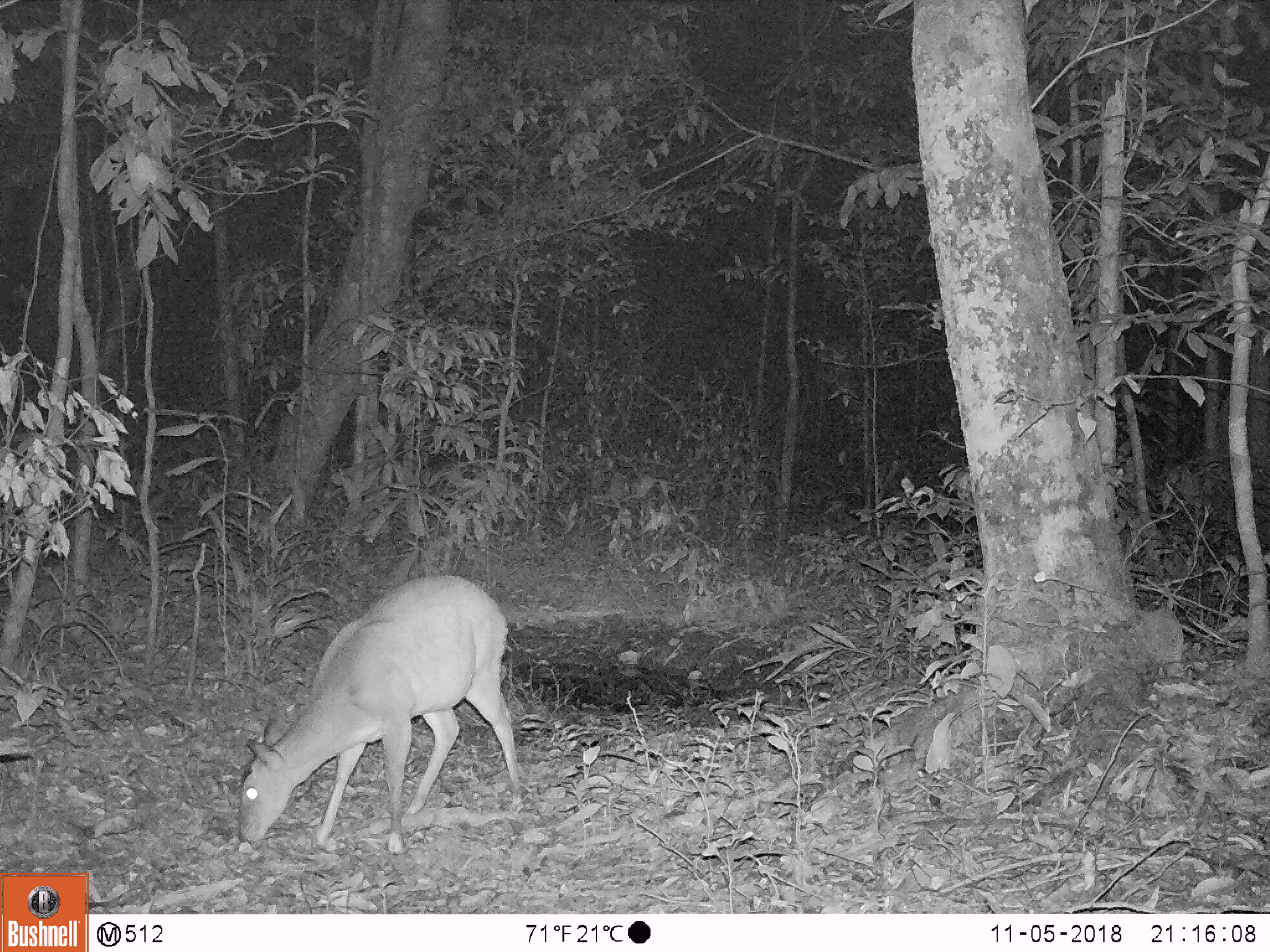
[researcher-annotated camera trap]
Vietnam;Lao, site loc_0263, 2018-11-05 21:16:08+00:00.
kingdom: Animalia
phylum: Chordata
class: Mammalia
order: Artiodactyla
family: Cervidae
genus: Muntiacus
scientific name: Muntiacus vuquangensis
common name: large-antlered muntjac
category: large antlered muntjac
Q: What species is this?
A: Large antlered muntjac (large-antlered muntjac) (Muntiacus vuquangensis).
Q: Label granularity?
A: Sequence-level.